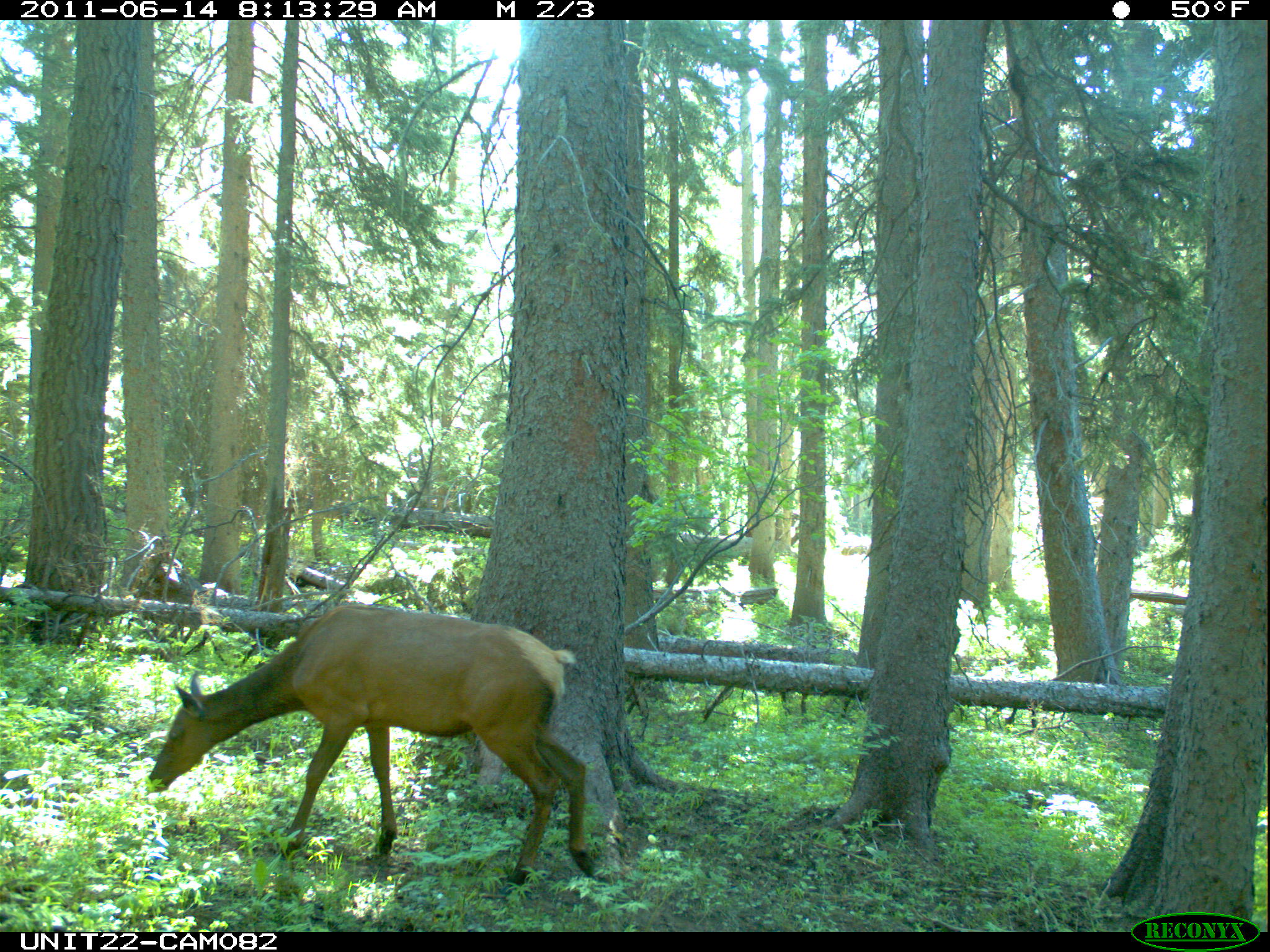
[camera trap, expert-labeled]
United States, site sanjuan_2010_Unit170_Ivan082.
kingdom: Animalia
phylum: Chordata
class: Mammalia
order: Artiodactyla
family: Cervidae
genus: Cervus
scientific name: Cervus elaphus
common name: red deer